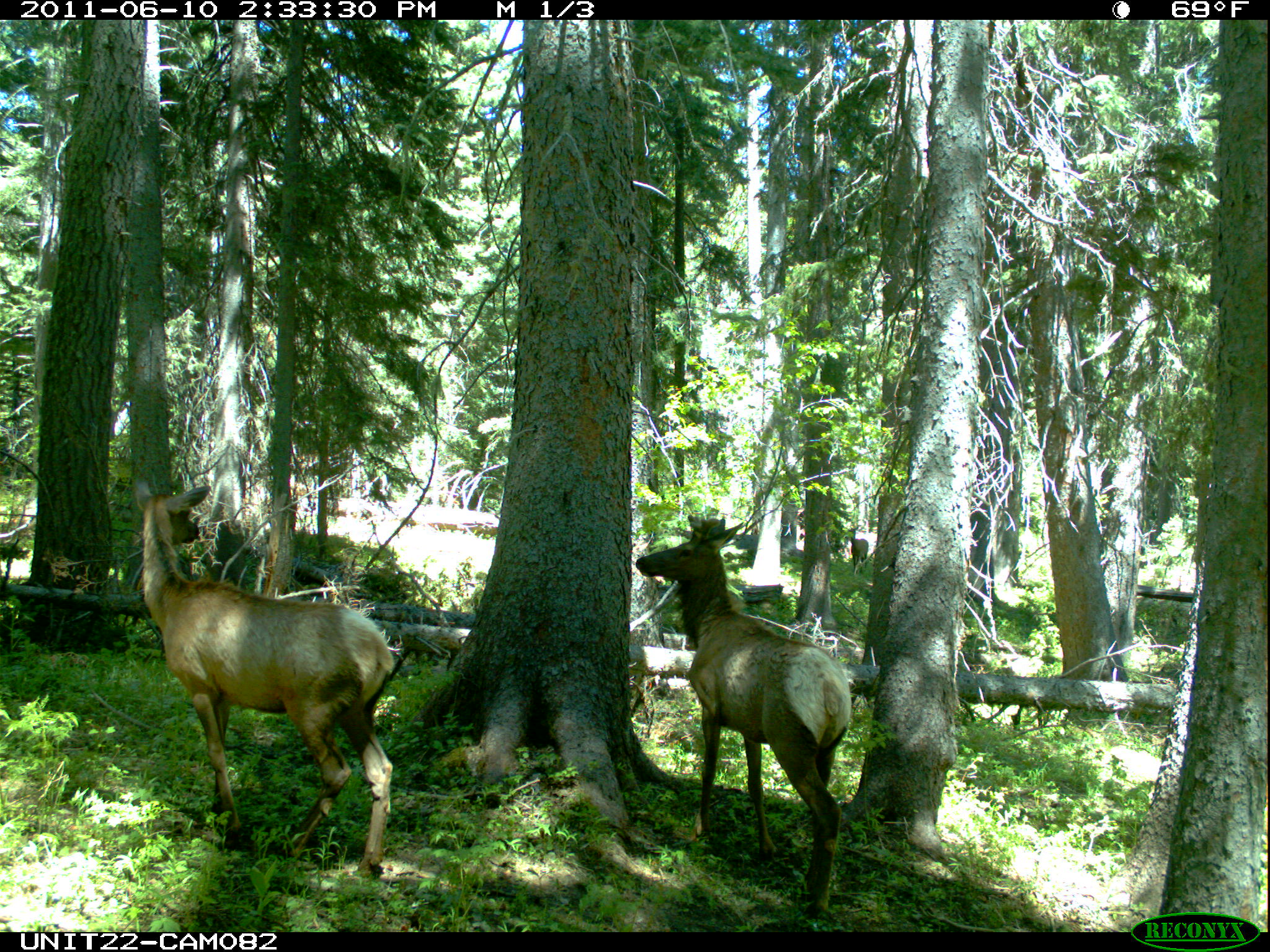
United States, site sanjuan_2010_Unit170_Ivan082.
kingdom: Animalia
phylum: Chordata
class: Mammalia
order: Artiodactyla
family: Cervidae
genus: Cervus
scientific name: Cervus elaphus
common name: red deer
Cervus elaphus (red deer).